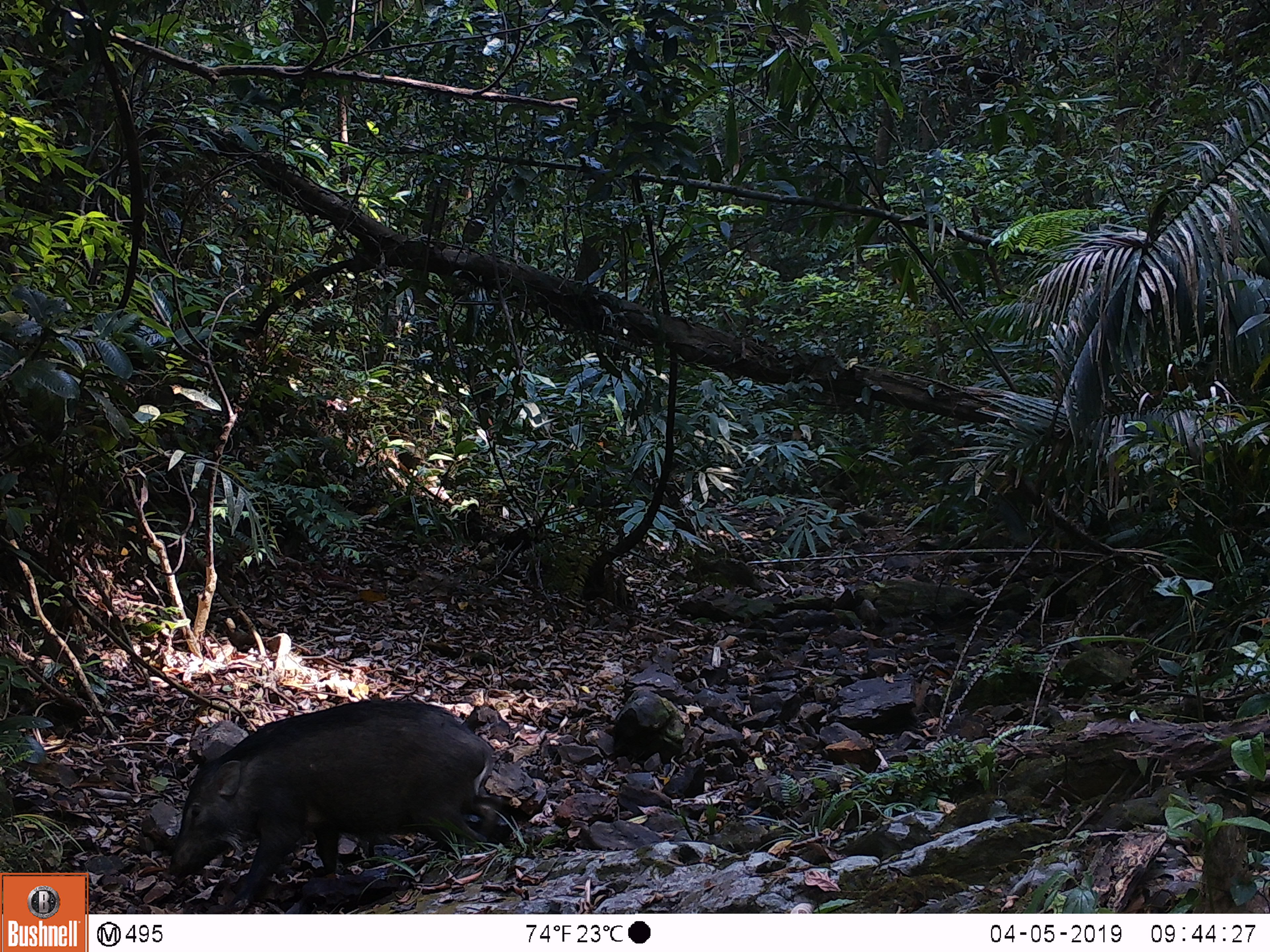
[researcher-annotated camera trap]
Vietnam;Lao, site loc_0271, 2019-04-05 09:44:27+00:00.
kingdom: Animalia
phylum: Chordata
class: Mammalia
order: Artiodactyla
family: Suidae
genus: Sus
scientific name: Sus scrofa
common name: eurasian wild pig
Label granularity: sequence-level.